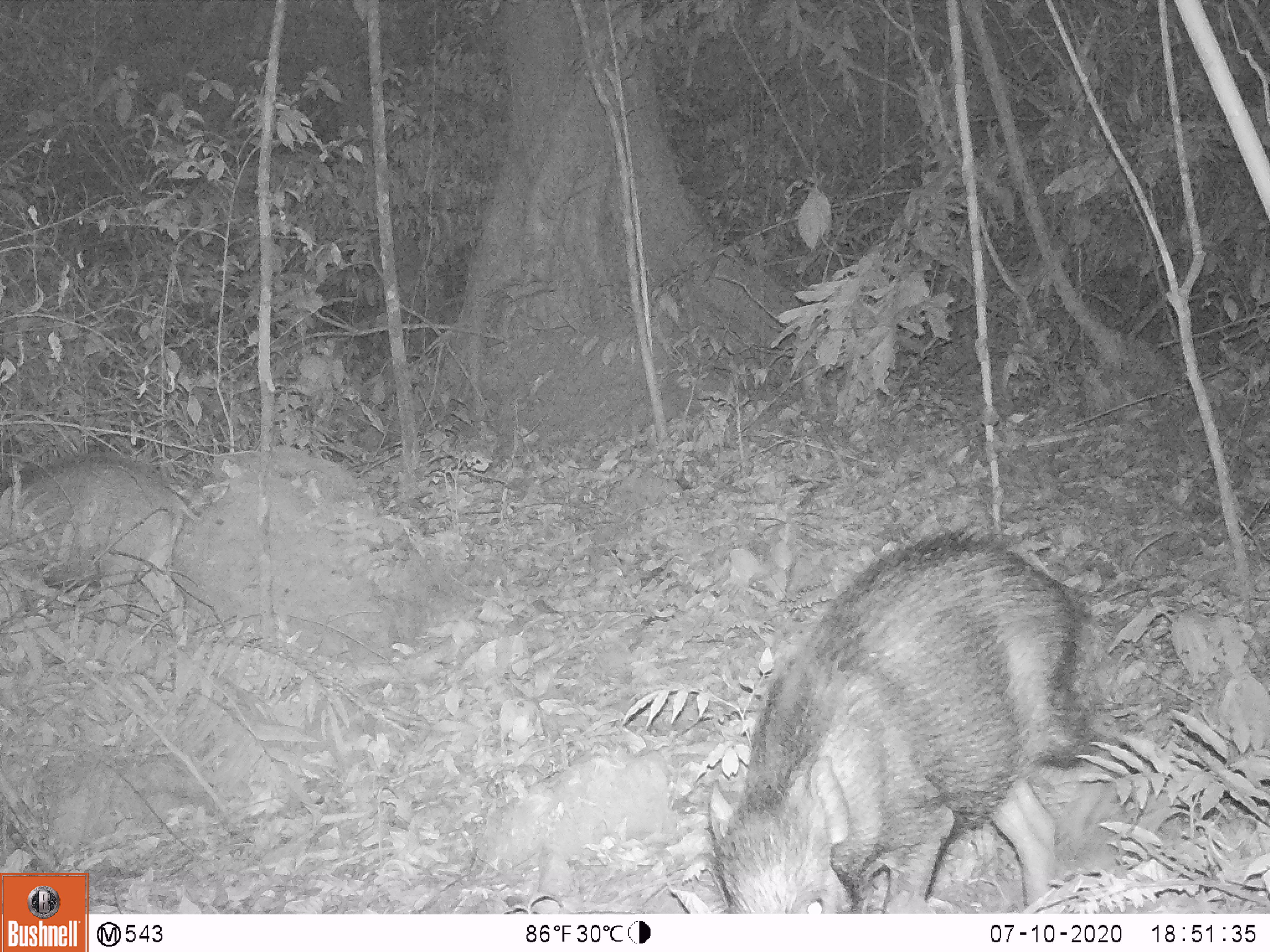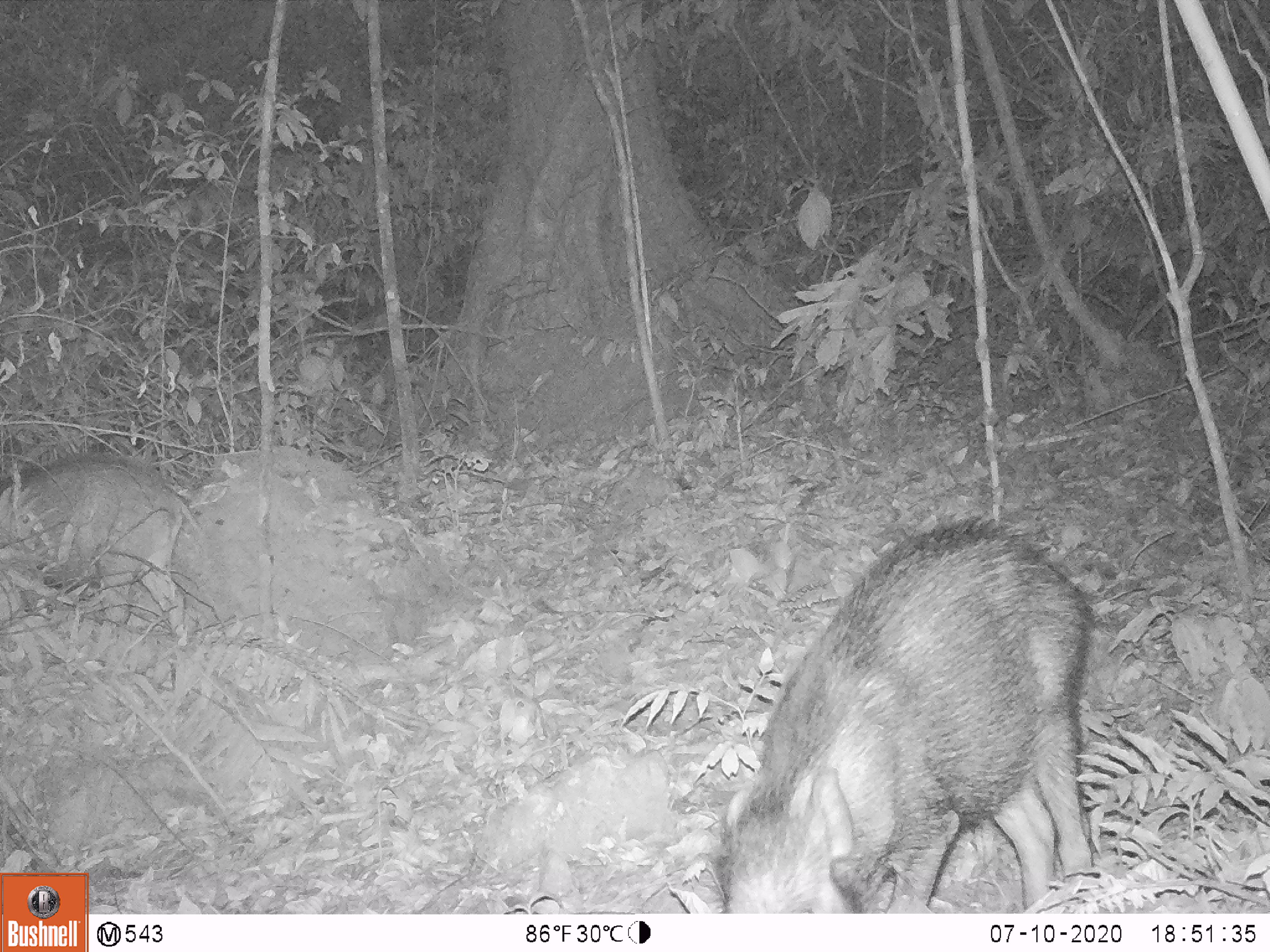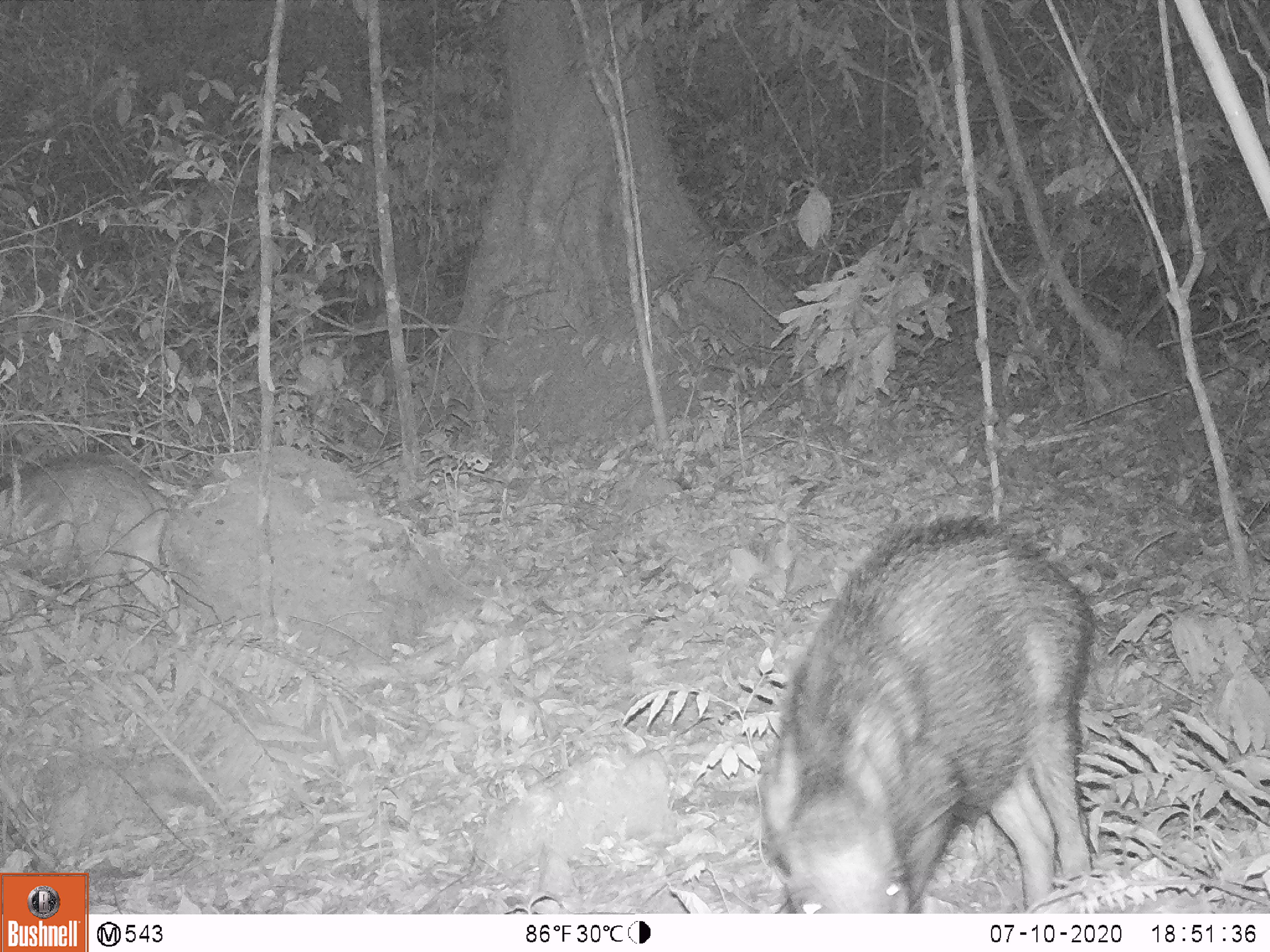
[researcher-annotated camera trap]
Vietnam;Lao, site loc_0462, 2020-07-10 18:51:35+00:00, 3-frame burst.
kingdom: Animalia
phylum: Chordata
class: Mammalia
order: Artiodactyla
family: Suidae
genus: Sus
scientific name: Sus scrofa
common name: eurasian wild pig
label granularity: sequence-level